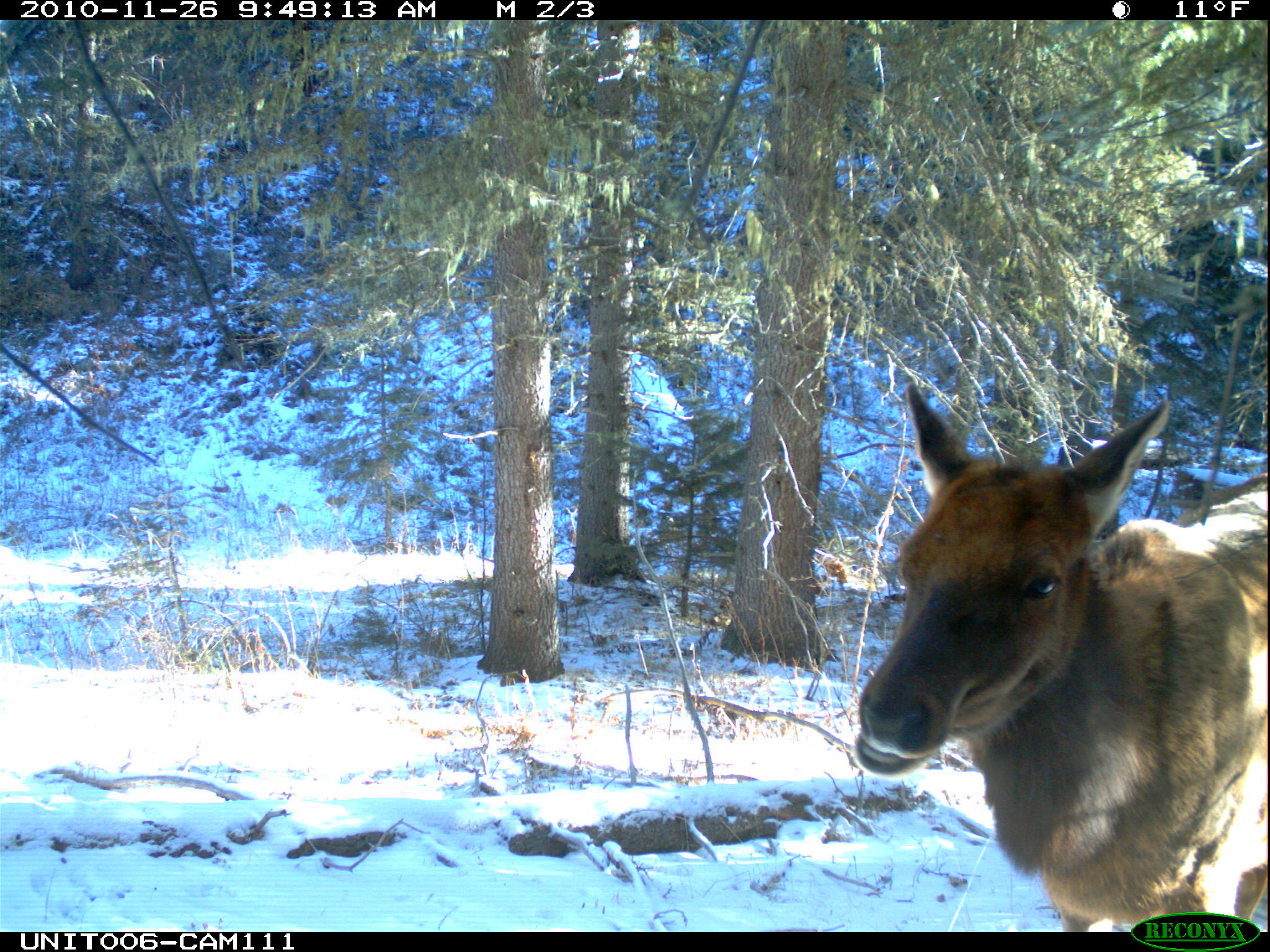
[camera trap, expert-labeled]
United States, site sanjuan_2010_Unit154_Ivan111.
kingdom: Animalia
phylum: Chordata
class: Mammalia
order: Artiodactyla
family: Cervidae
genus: Cervus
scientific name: Cervus elaphus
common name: red deer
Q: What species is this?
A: Cervus elaphus (red deer).